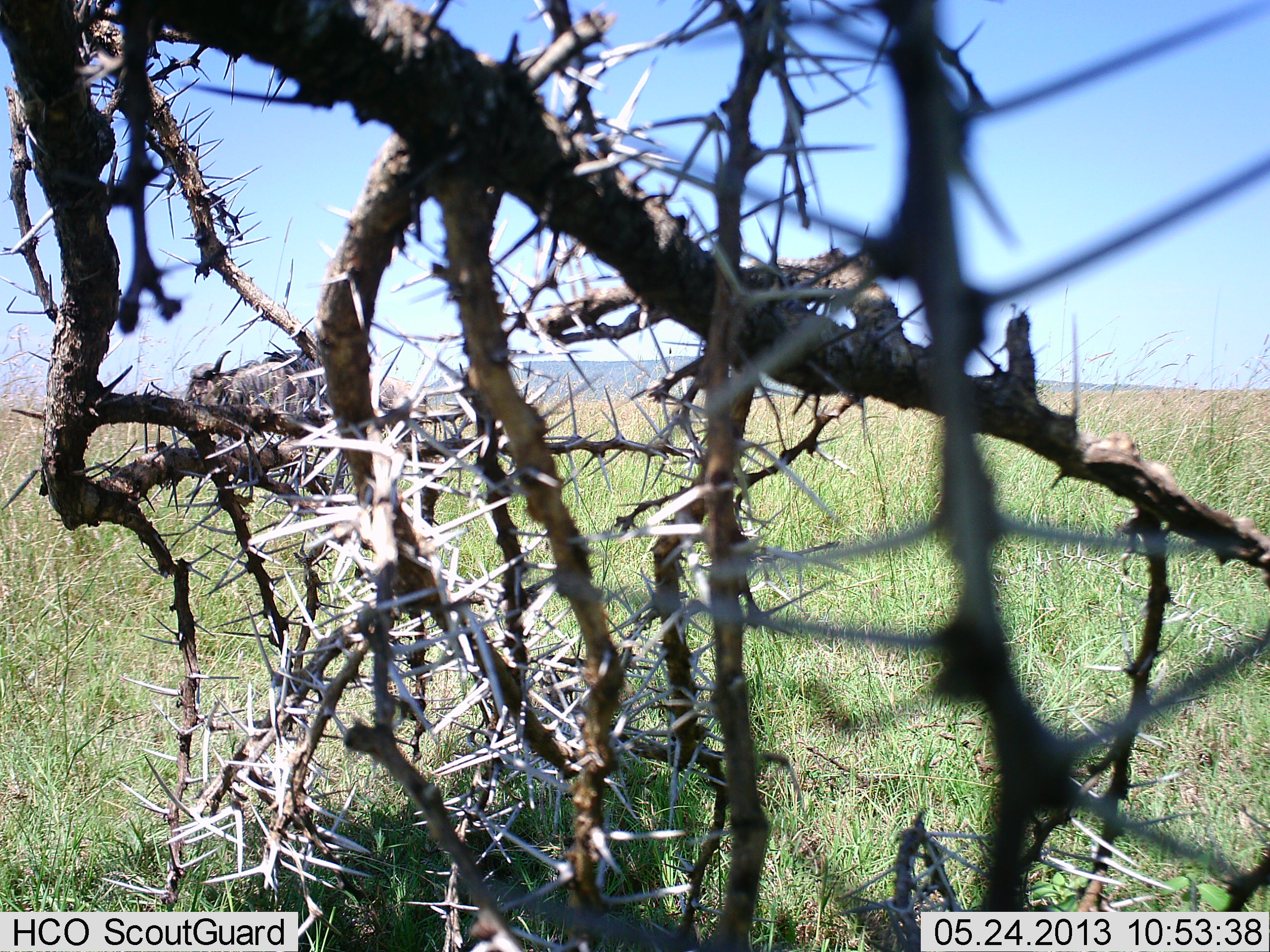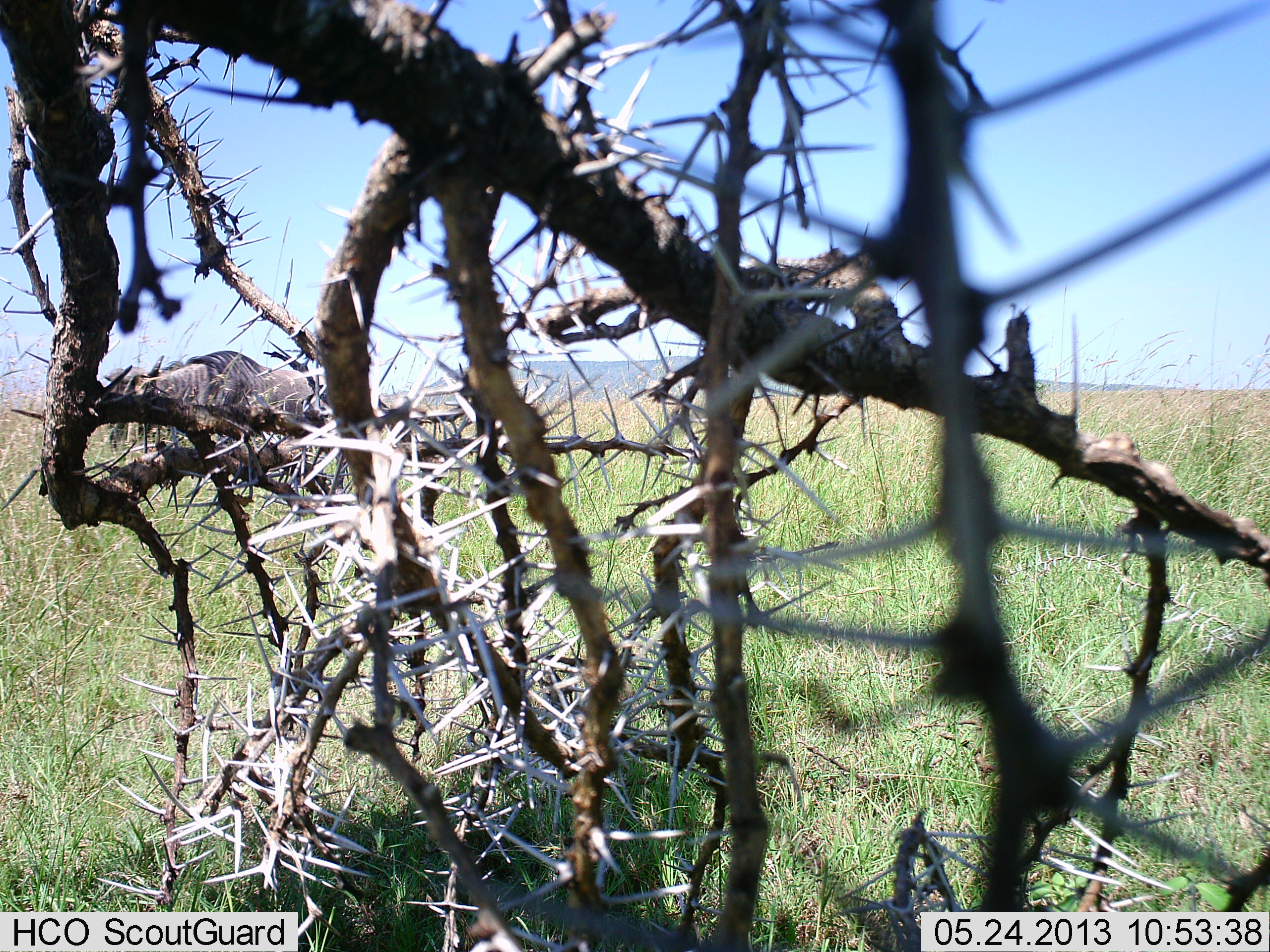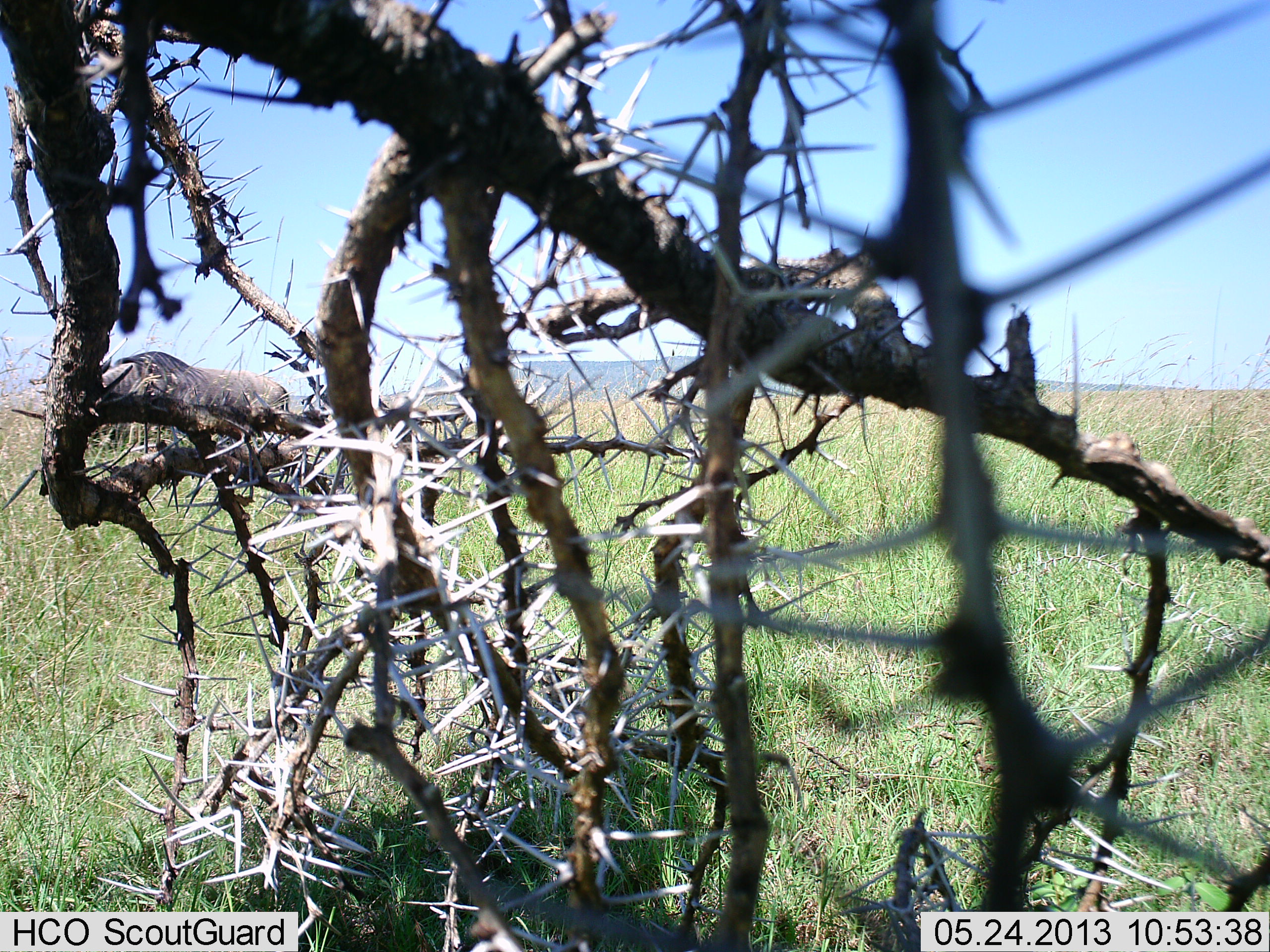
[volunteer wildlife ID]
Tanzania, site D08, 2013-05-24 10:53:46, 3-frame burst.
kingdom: Animalia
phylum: Chordata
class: Mammalia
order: Artiodactyla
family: Bovidae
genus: Connochaetes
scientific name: Connochaetes taurinus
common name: blue wildebeest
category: wildebeest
Wildebeest (blue wildebeest) (Connochaetes taurinus), count 1. Behavior (volunteer vote fractions): standing 7%, resting 0%, moving 96%, interacting 0%. Young present (vote fraction): 0%. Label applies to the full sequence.